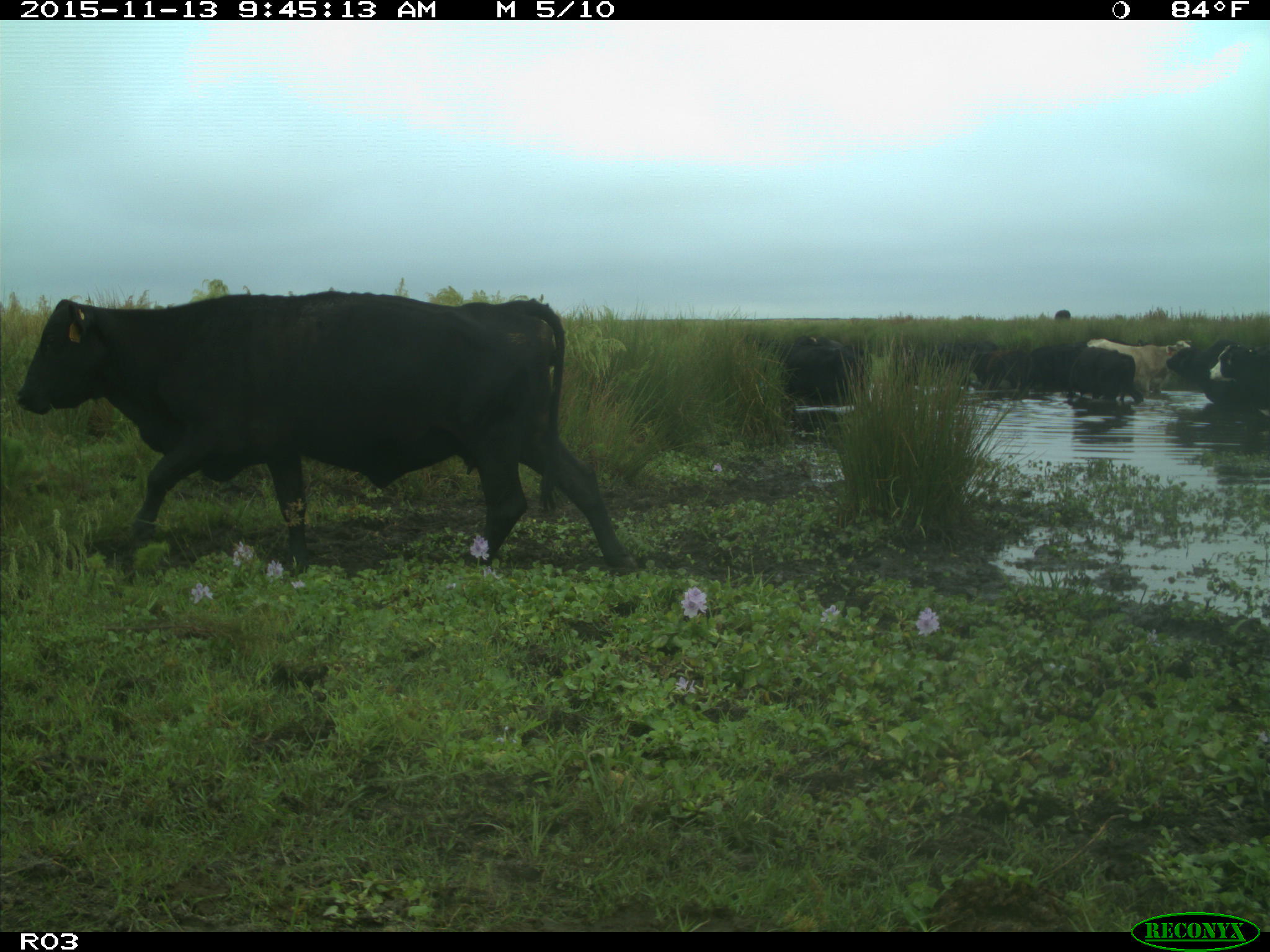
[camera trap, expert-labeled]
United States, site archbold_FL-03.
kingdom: Animalia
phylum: Chordata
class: Mammalia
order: Artiodactyla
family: Bovidae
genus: Bos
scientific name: Bos taurus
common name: domestic cow